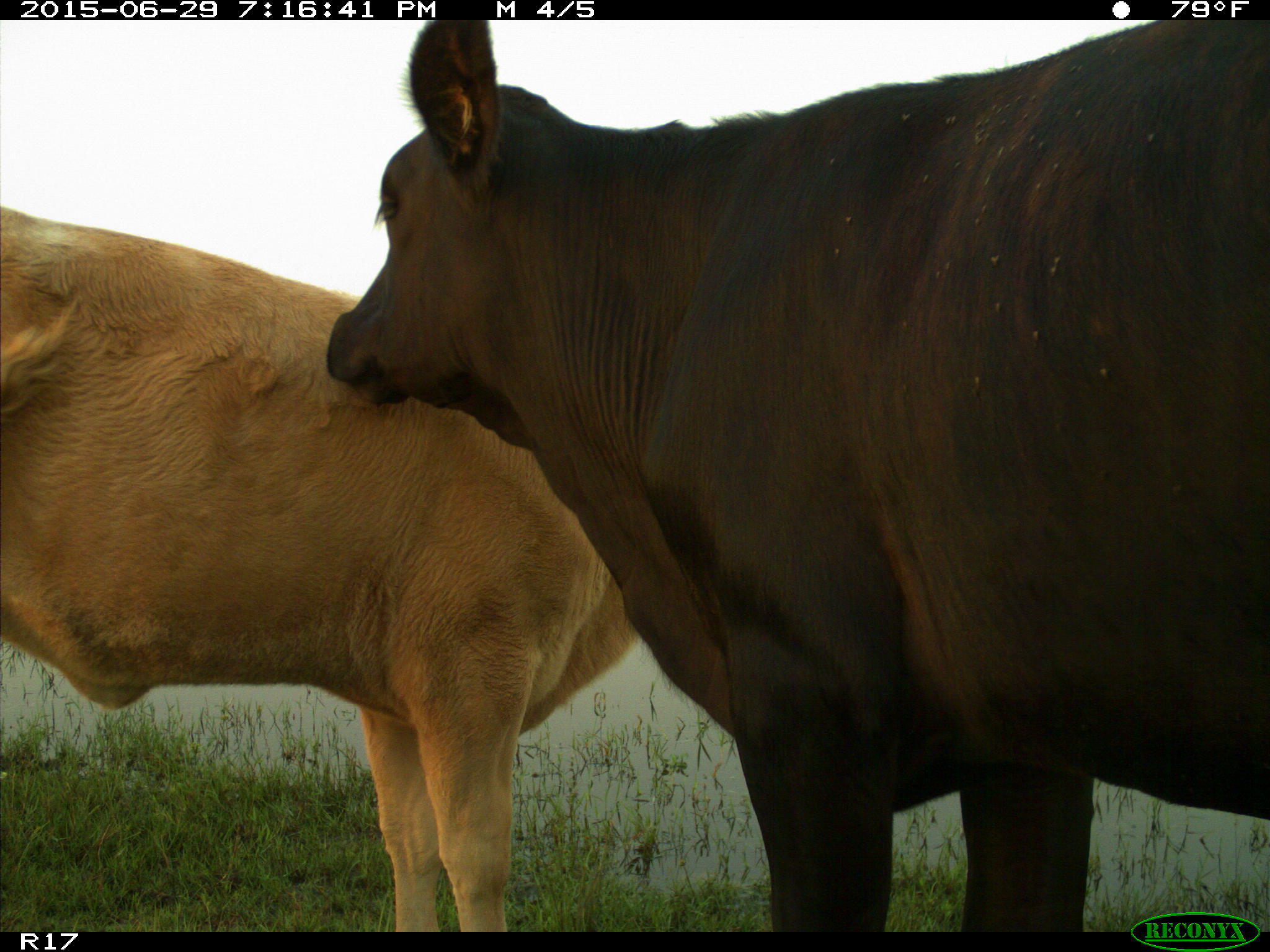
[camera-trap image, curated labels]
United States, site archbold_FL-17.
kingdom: Animalia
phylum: Chordata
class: Mammalia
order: Artiodactyla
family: Bovidae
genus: Bos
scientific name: Bos taurus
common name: domestic cow